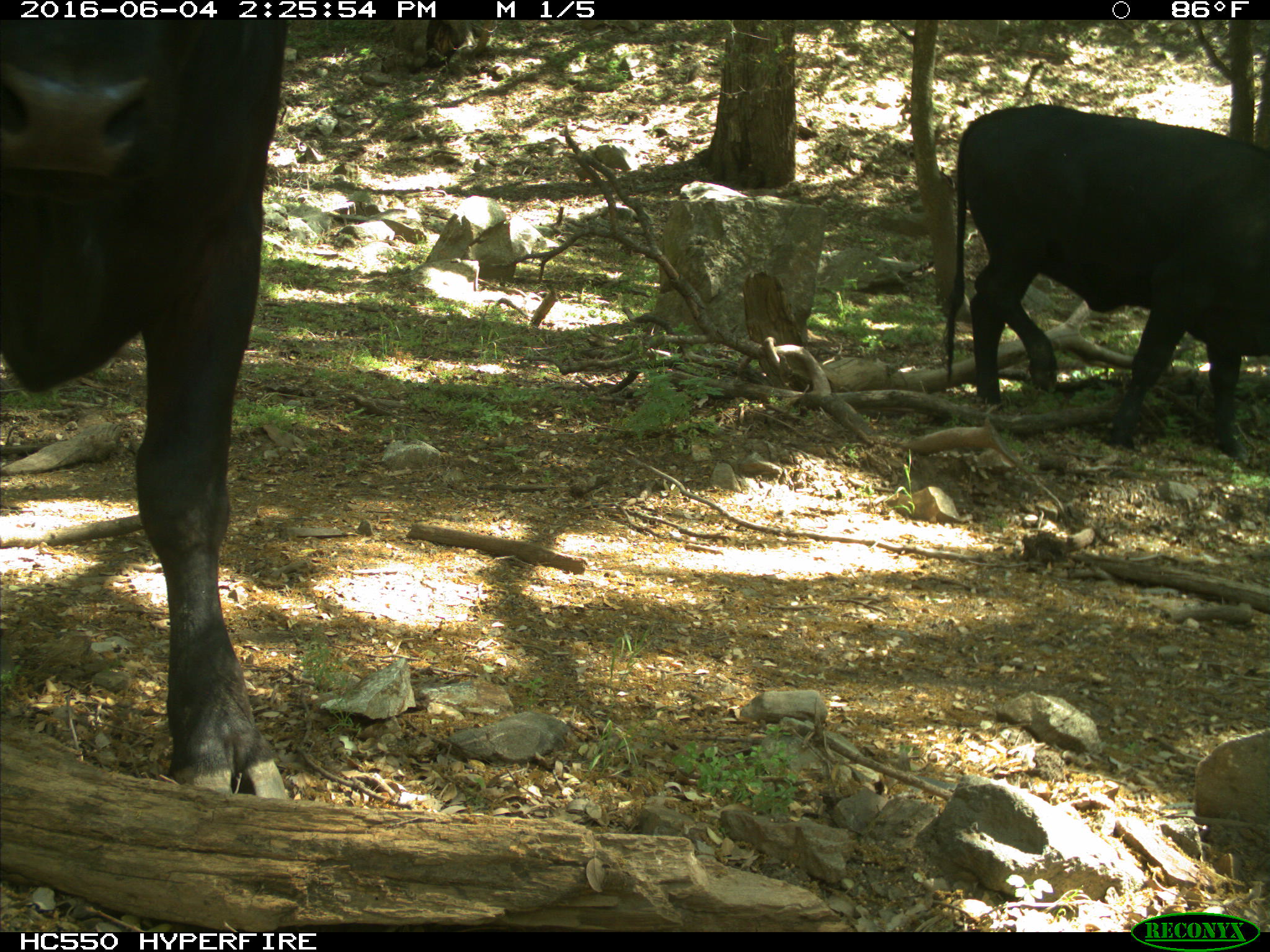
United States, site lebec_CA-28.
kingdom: Animalia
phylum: Chordata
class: Mammalia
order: Artiodactyla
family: Bovidae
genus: Bos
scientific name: Bos taurus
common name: domestic cow